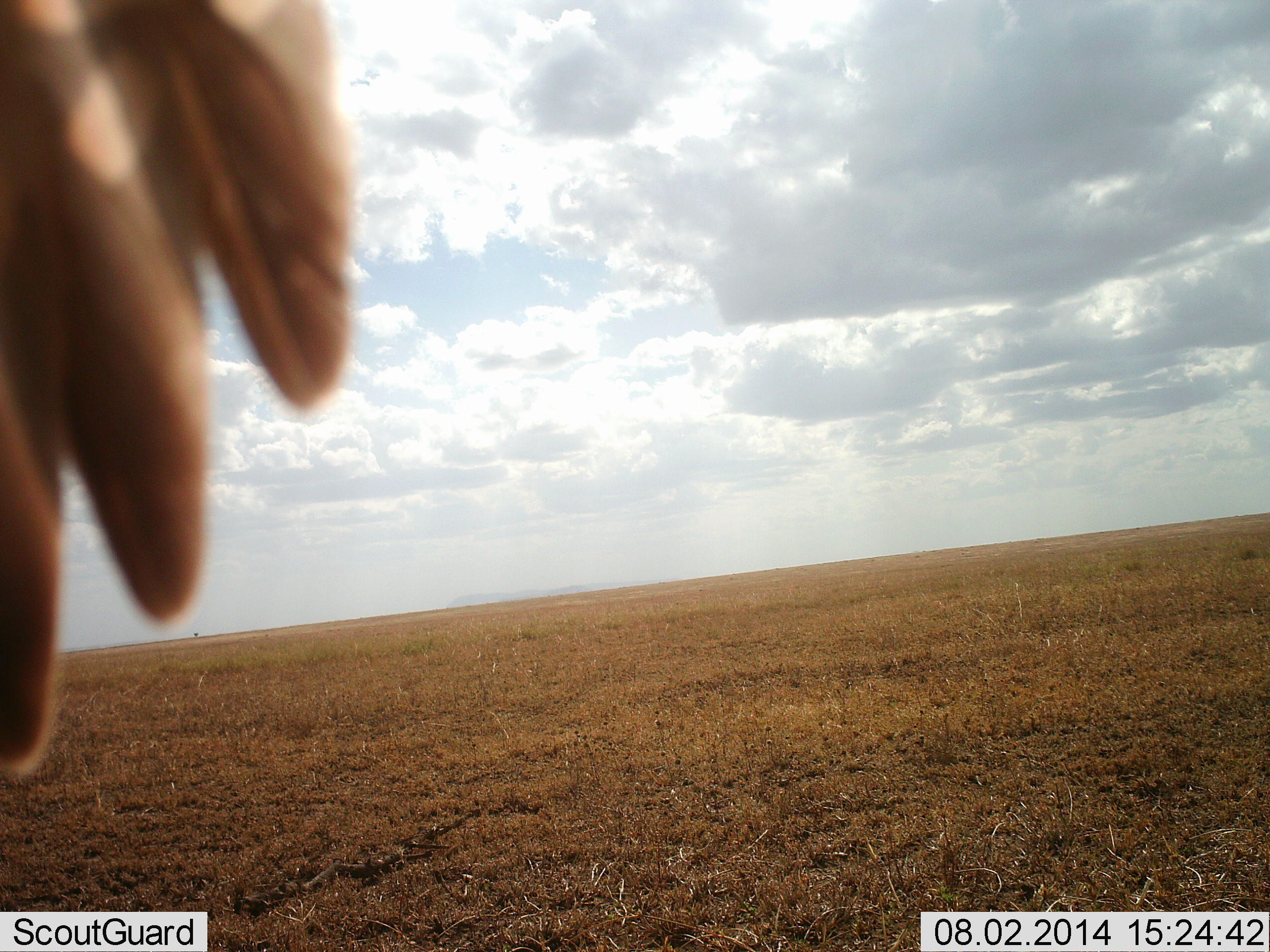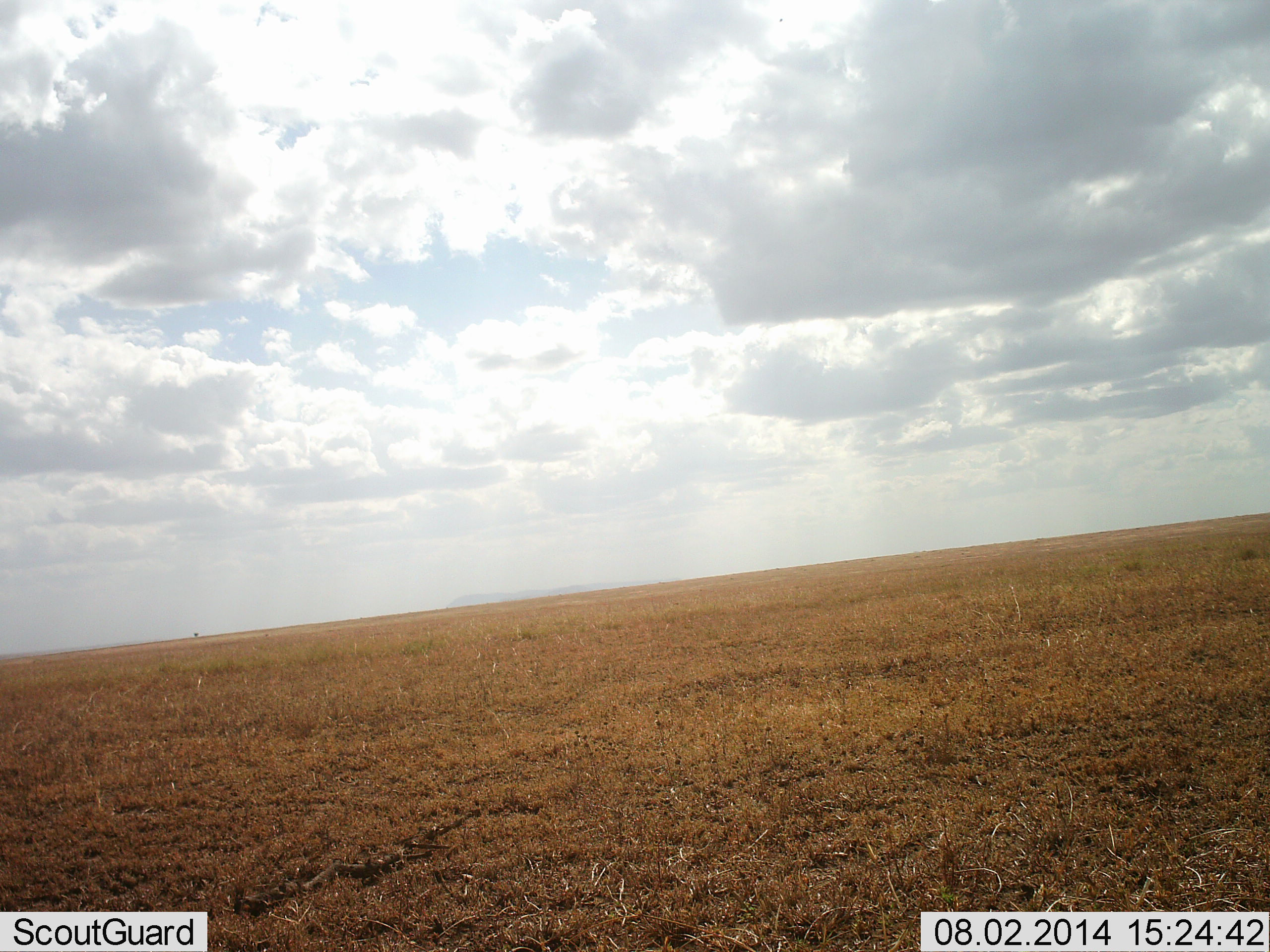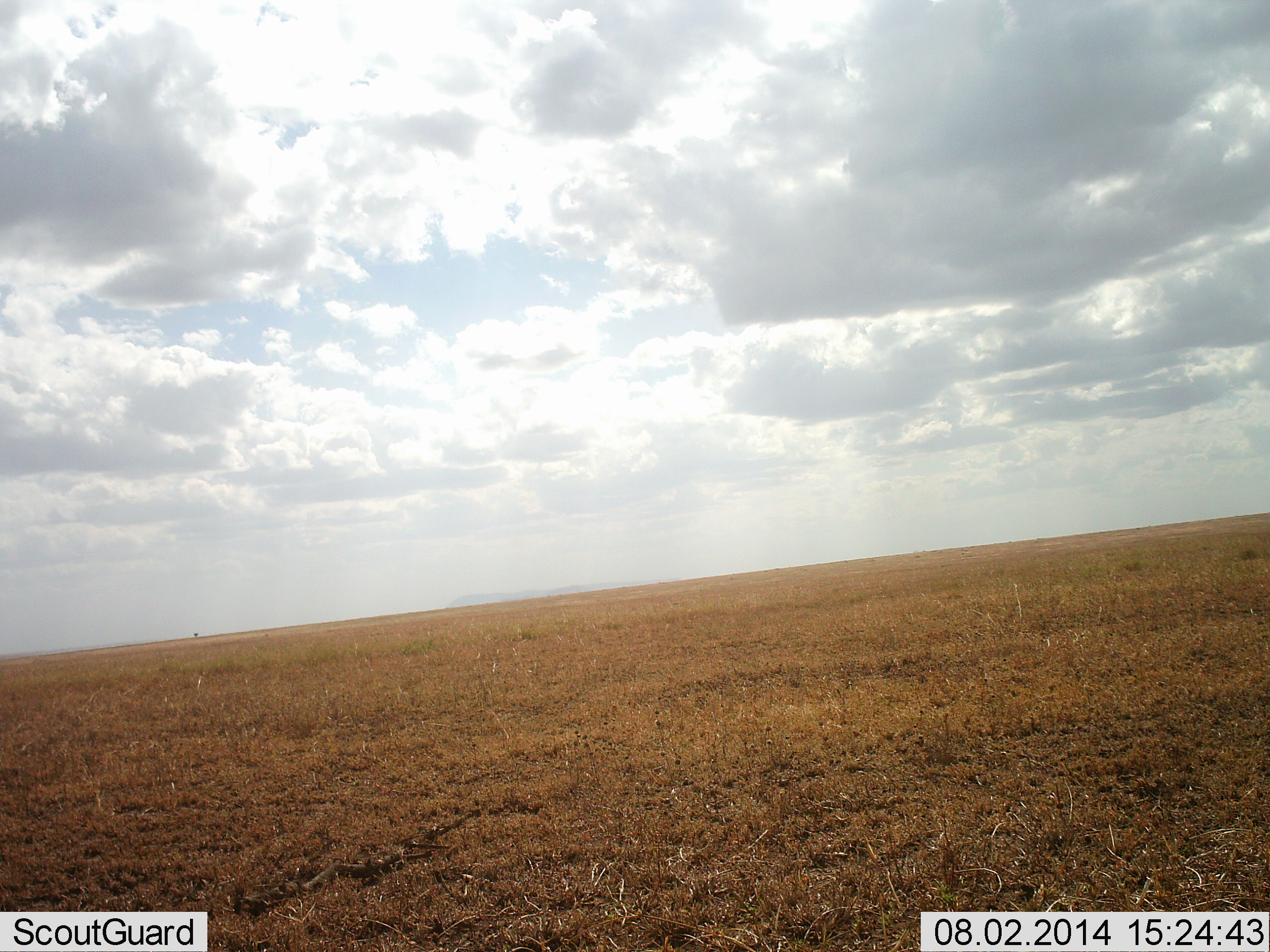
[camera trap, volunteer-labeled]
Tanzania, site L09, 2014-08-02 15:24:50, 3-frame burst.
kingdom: Animalia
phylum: Chordata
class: Aves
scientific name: Aves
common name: bird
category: otherbird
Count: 1.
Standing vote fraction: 20%.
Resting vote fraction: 40%.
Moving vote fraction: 40%.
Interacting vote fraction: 0%.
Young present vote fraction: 0%.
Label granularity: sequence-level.